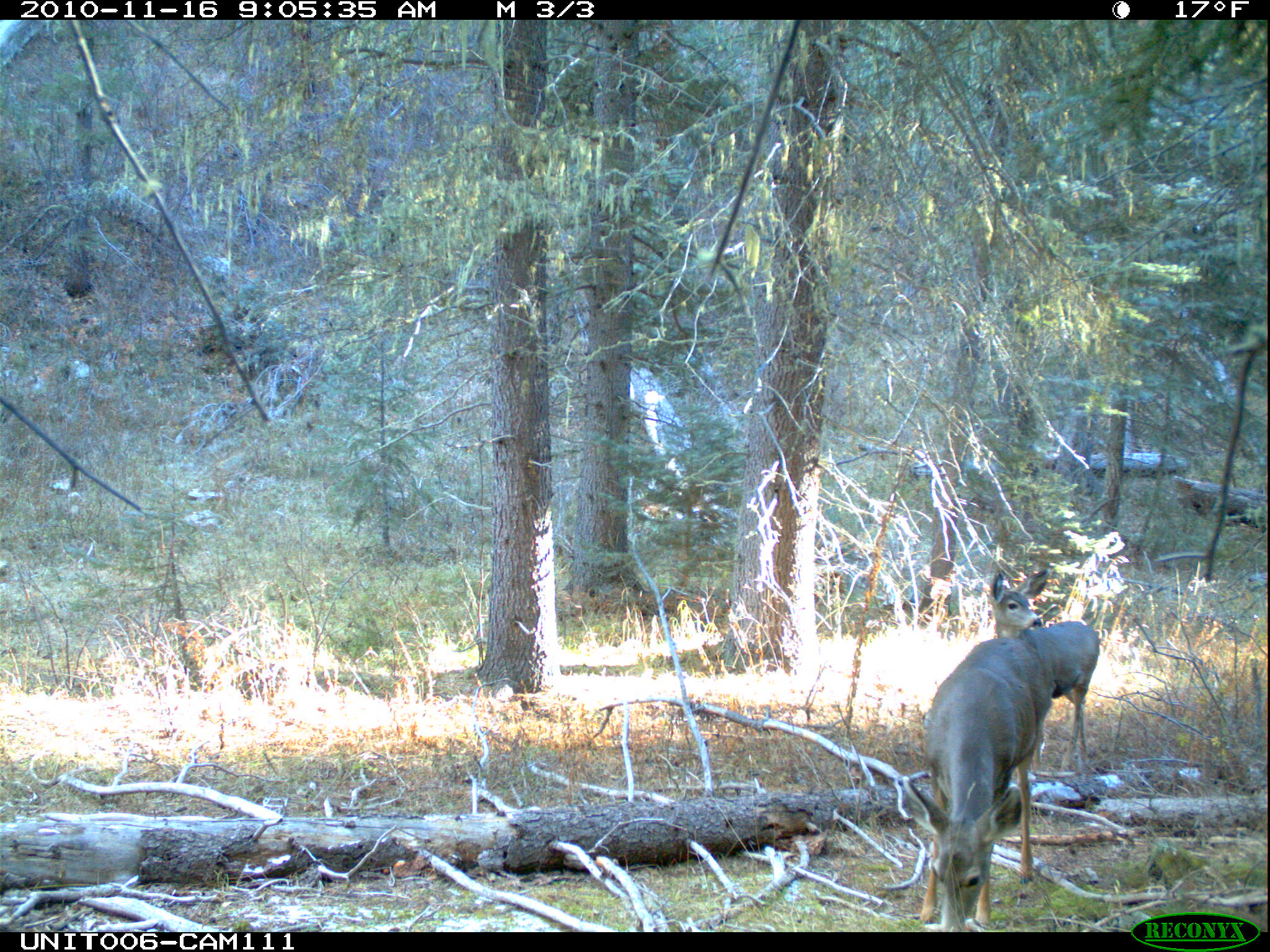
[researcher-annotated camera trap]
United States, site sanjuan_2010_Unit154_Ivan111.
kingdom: Animalia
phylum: Chordata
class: Mammalia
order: Artiodactyla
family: Cervidae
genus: Odocoileus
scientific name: Odocoileus hemionus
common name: mule deer